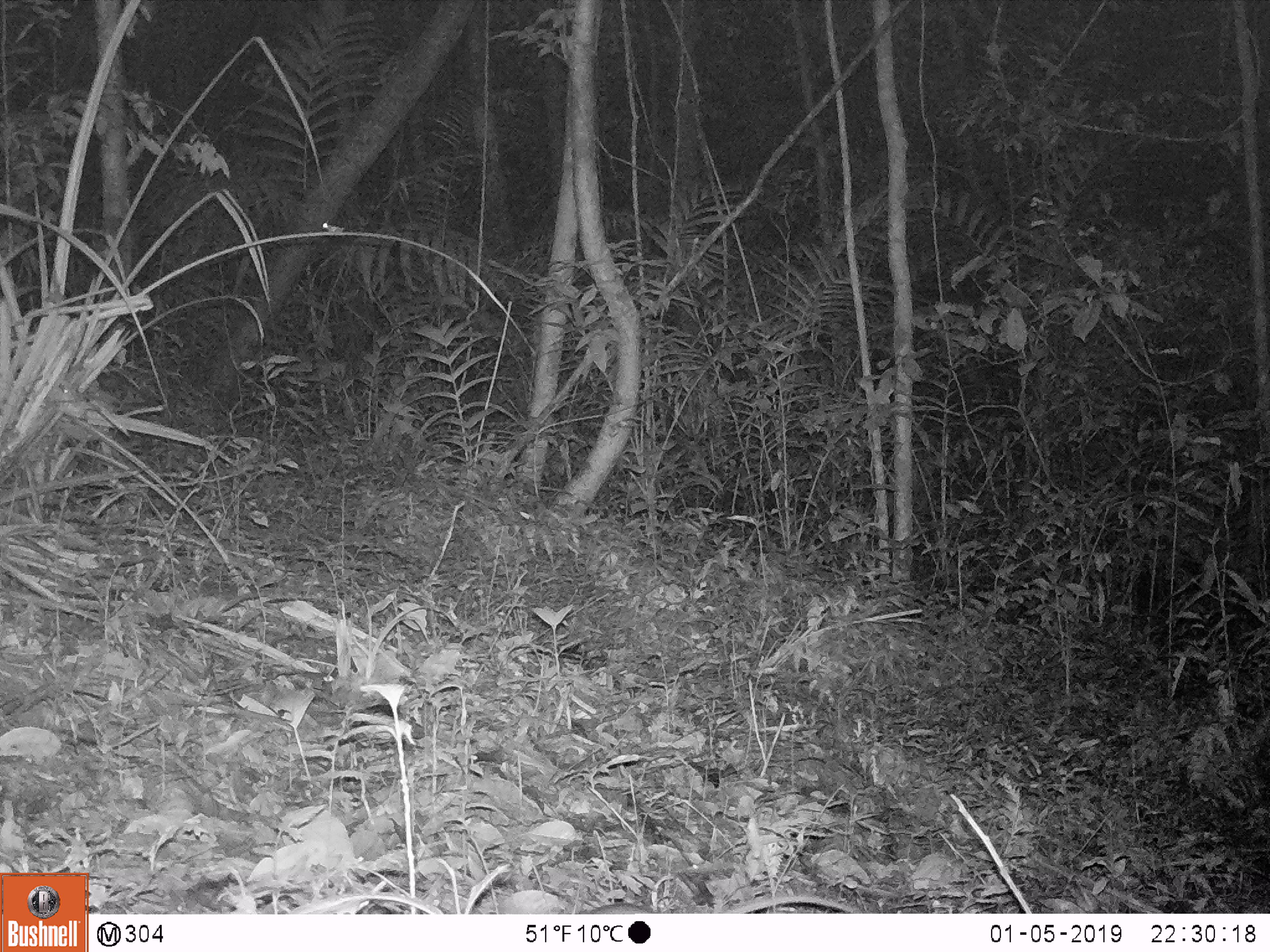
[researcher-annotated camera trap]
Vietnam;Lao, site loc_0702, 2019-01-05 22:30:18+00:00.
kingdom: Animalia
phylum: Chordata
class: Mammalia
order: Rodentia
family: Muridae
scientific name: Muridae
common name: old-world mice and rats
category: unidentified murid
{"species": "unidentified murid (old-world mice and rats) (Muridae)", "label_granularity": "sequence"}